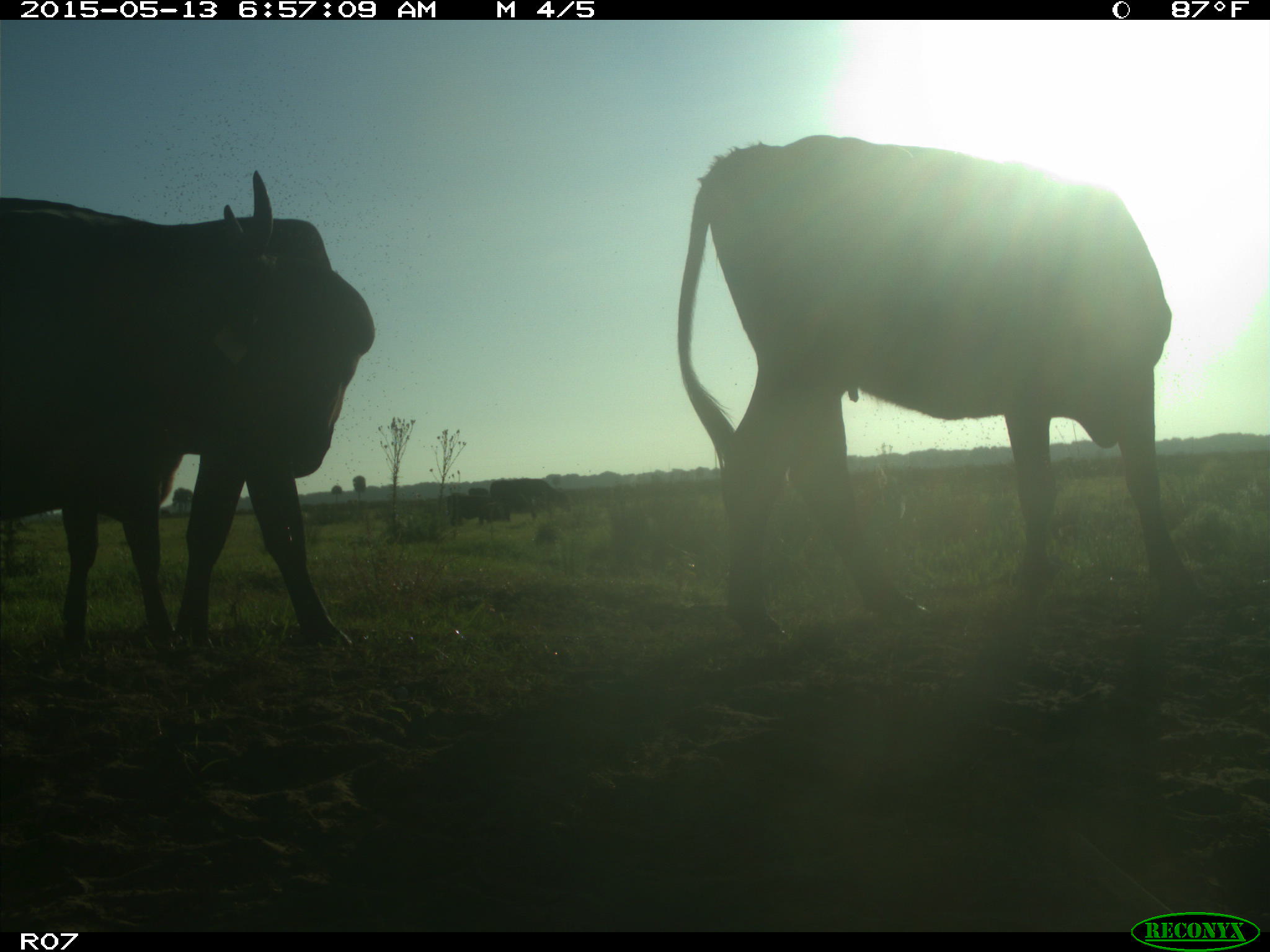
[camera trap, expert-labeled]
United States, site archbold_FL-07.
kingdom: Animalia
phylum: Chordata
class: Mammalia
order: Artiodactyla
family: Bovidae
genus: Bos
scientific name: Bos taurus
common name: domestic cow